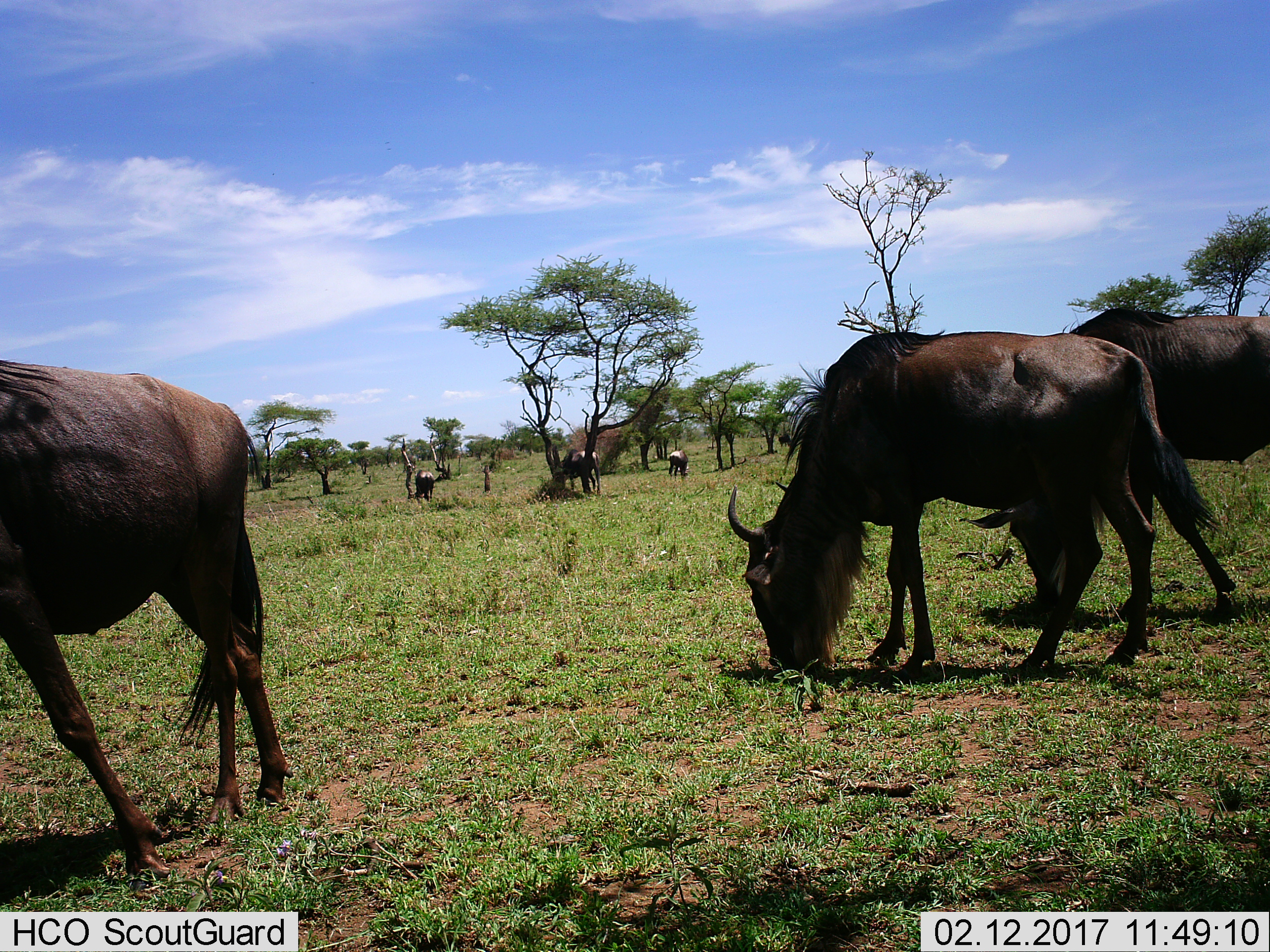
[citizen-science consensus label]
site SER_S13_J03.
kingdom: Animalia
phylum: Chordata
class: Mammalia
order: Artiodactyla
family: Bovidae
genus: Connochaetes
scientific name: Connochaetes taurinus taurinus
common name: blue wildebeest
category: wildebeestblue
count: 6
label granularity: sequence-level